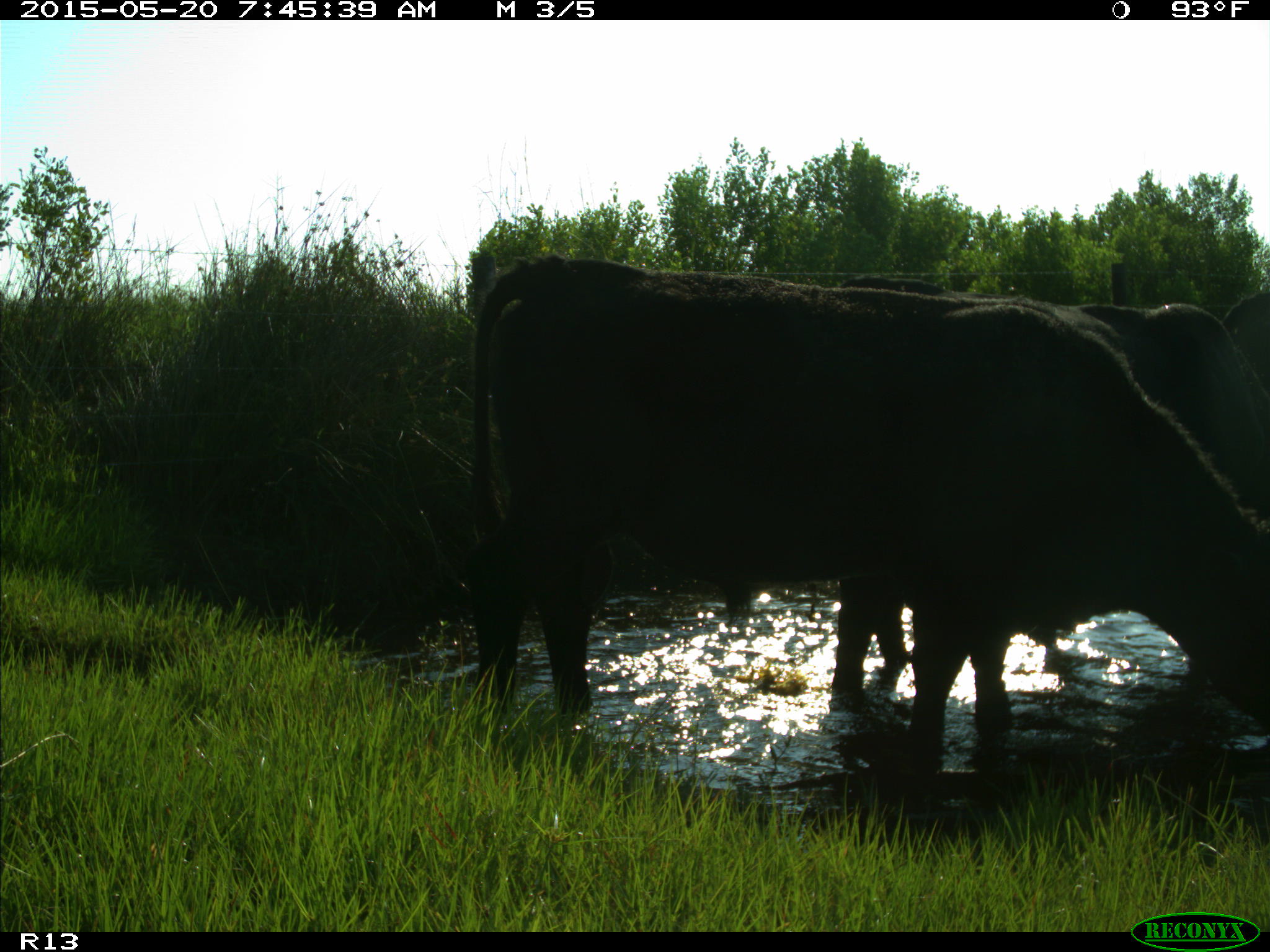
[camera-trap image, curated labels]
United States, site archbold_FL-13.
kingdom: Animalia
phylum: Chordata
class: Mammalia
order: Artiodactyla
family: Bovidae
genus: Bos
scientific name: Bos taurus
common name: domestic cow